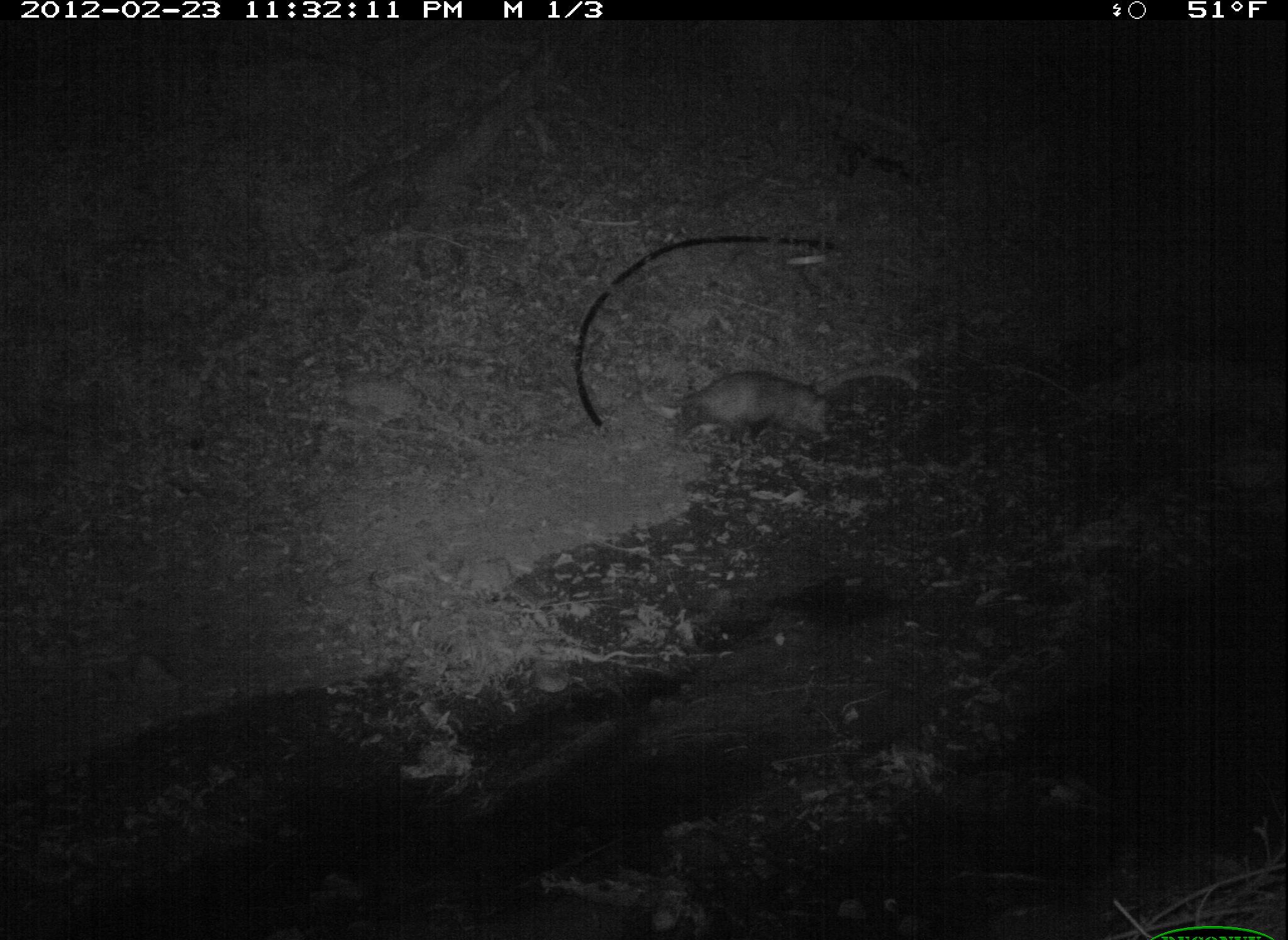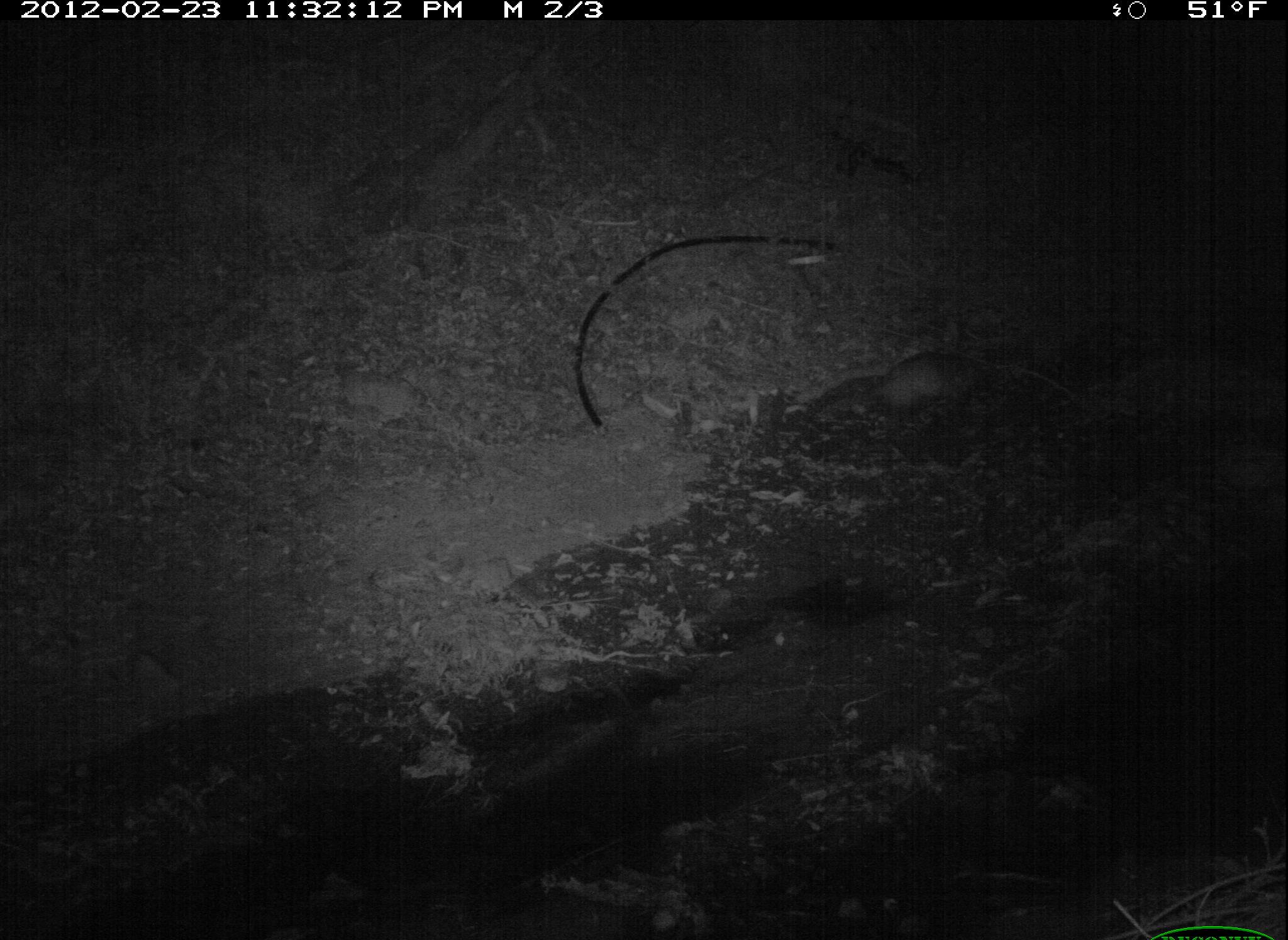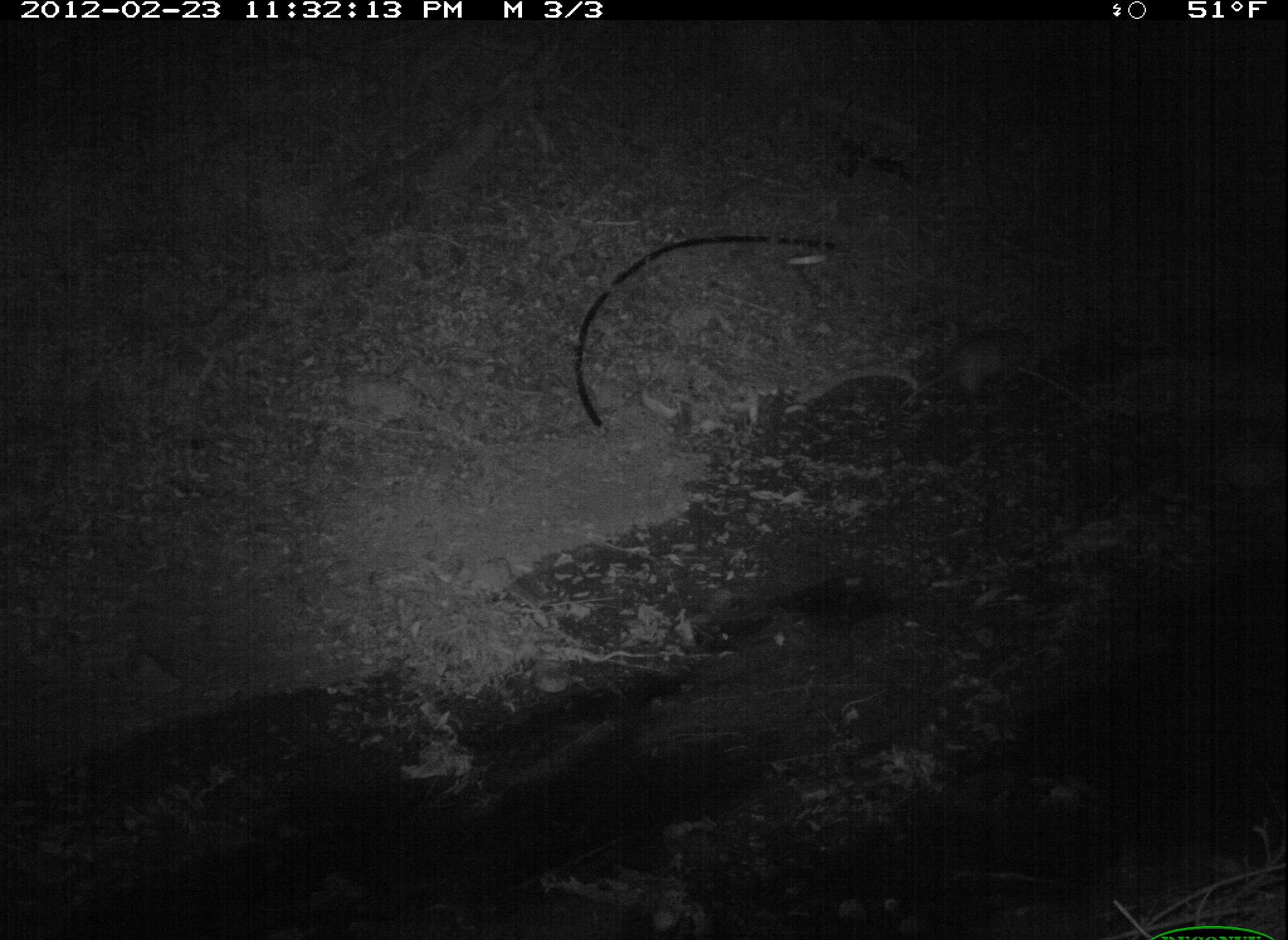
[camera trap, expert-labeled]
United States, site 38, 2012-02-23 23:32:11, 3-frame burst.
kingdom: Animalia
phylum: Chordata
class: Mammalia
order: Didelphimorphia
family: Didelphidae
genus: Didelphis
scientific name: Didelphis virginiana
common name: virginia opossum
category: opossum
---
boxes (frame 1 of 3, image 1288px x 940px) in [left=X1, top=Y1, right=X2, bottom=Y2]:
opossum: [left=662, top=358, right=867, bottom=457]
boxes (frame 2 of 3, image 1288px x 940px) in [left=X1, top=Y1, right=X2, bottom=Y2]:
opossum: [left=837, top=319, right=1024, bottom=446]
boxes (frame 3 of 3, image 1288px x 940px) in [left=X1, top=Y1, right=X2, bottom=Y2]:
opossum: [left=900, top=317, right=1056, bottom=420]